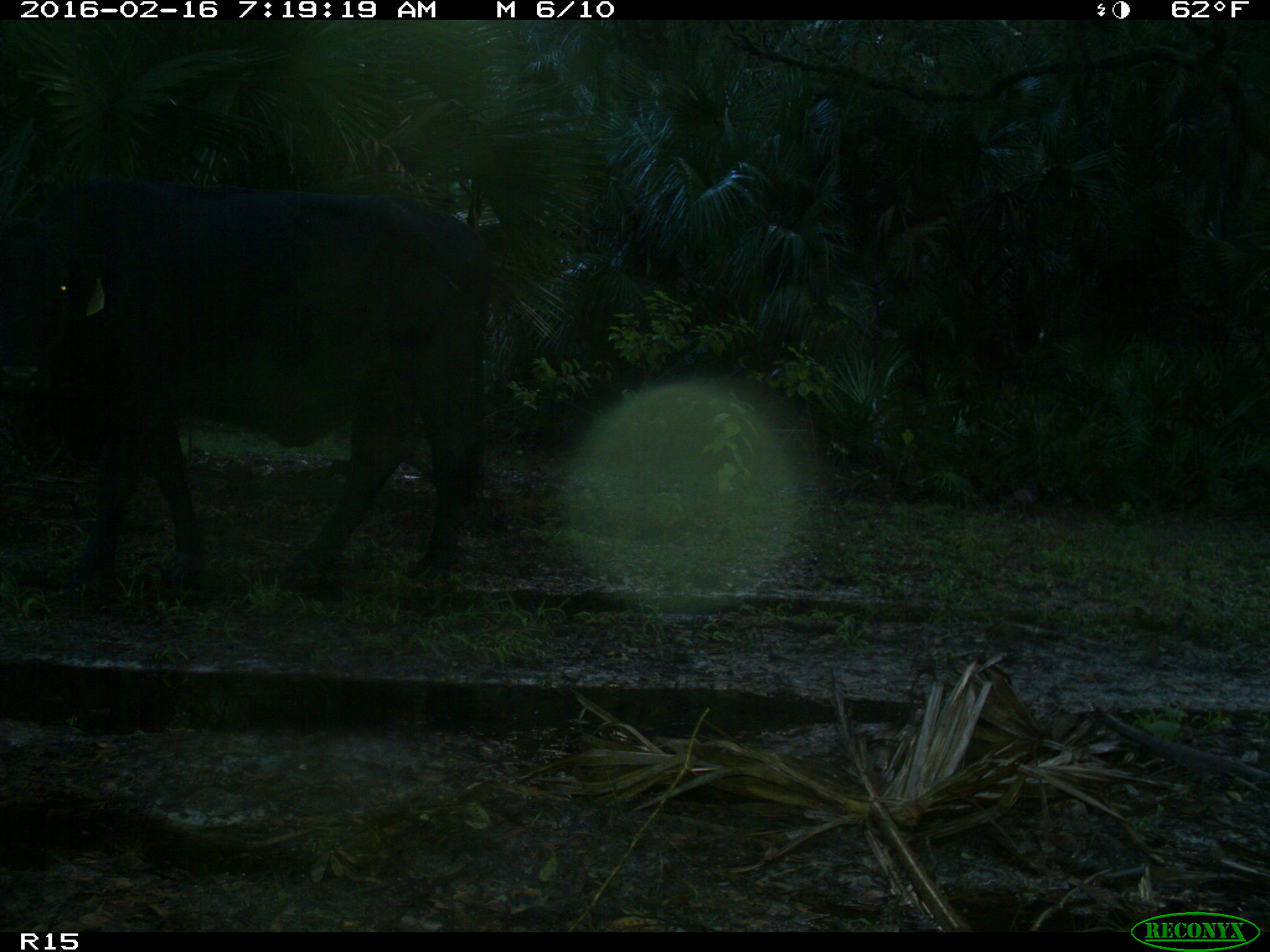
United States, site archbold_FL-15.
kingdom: Animalia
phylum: Chordata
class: Mammalia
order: Artiodactyla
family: Bovidae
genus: Bos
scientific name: Bos taurus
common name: domestic cow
Bos taurus (domestic cow).